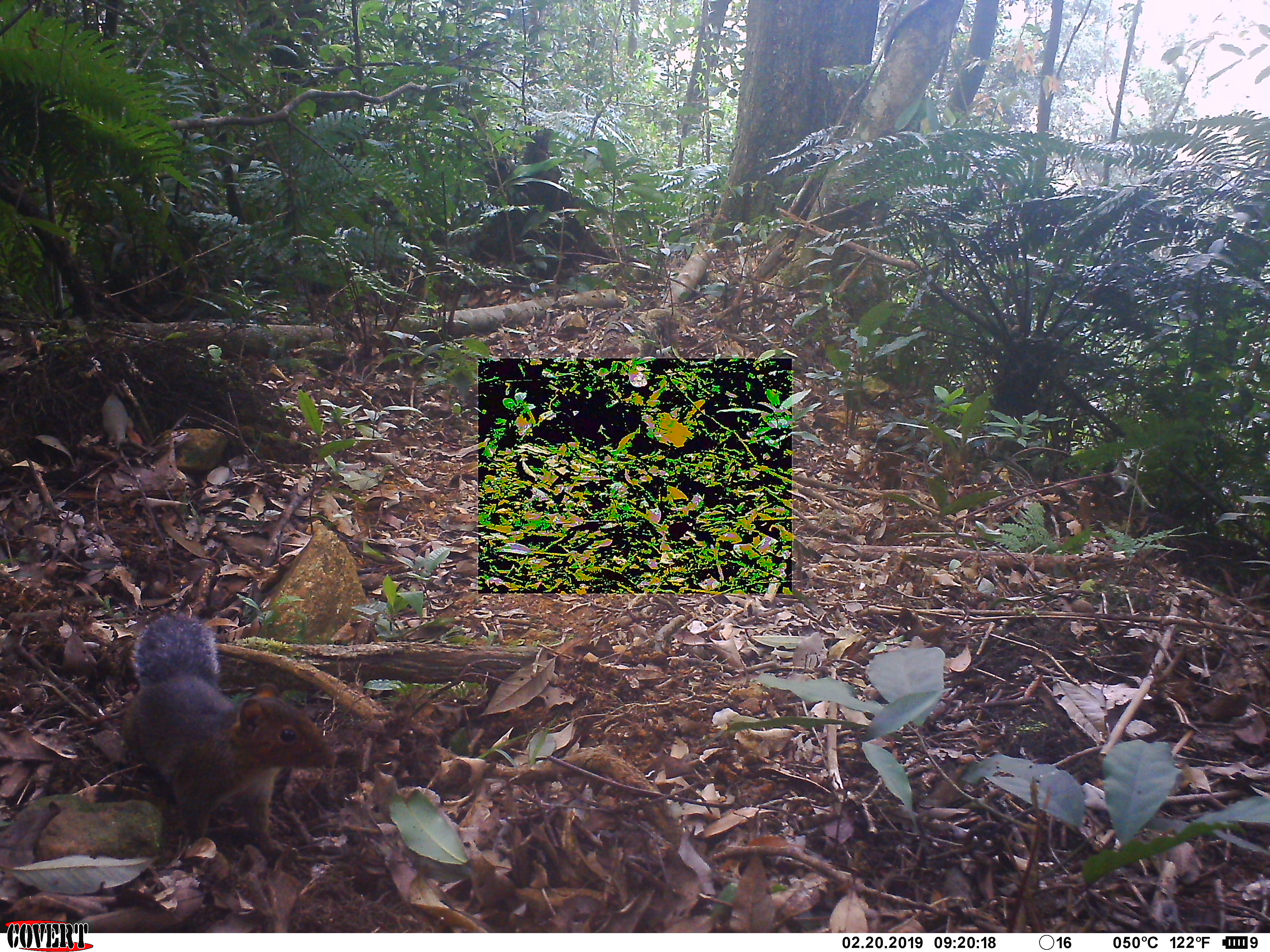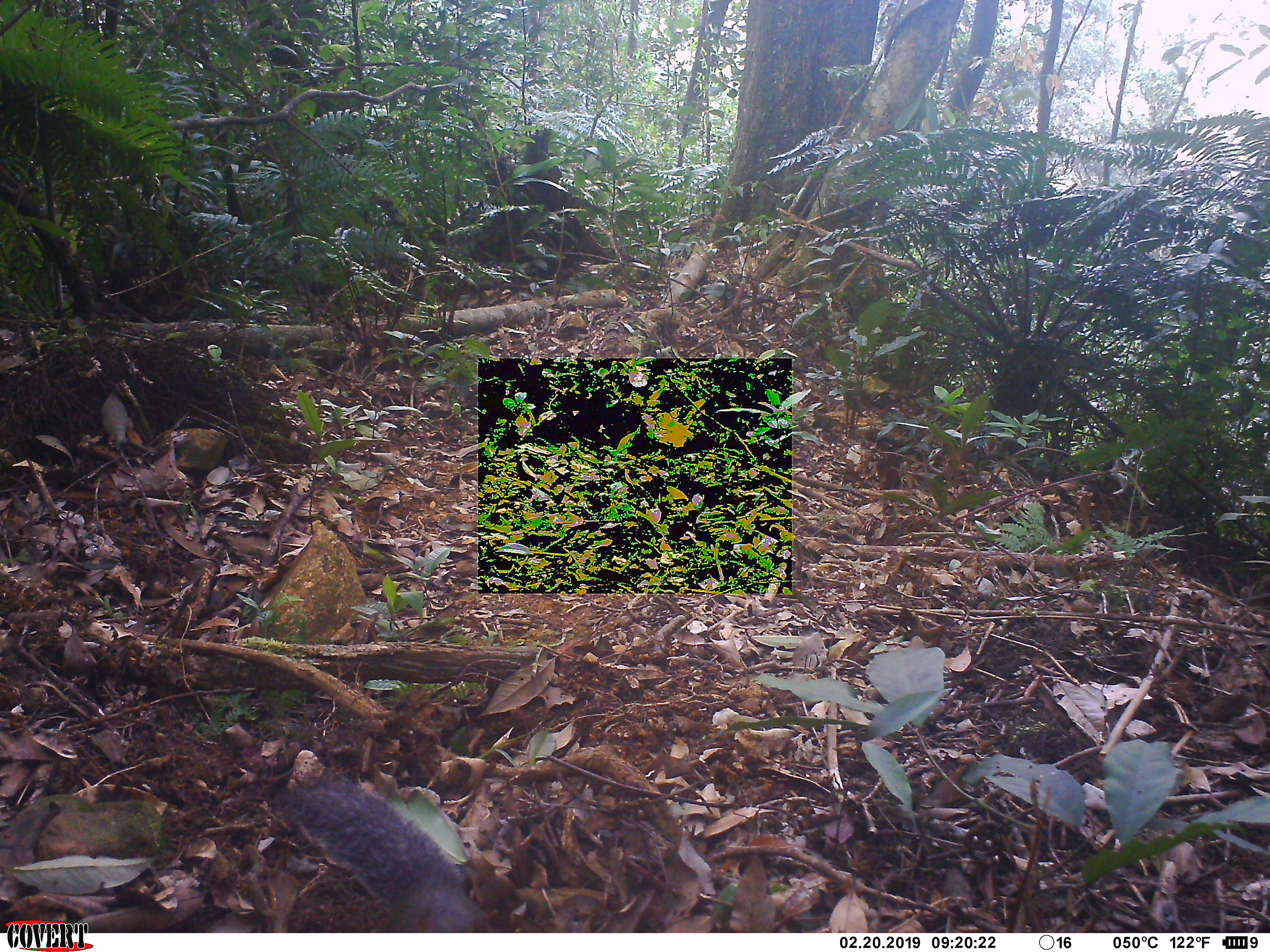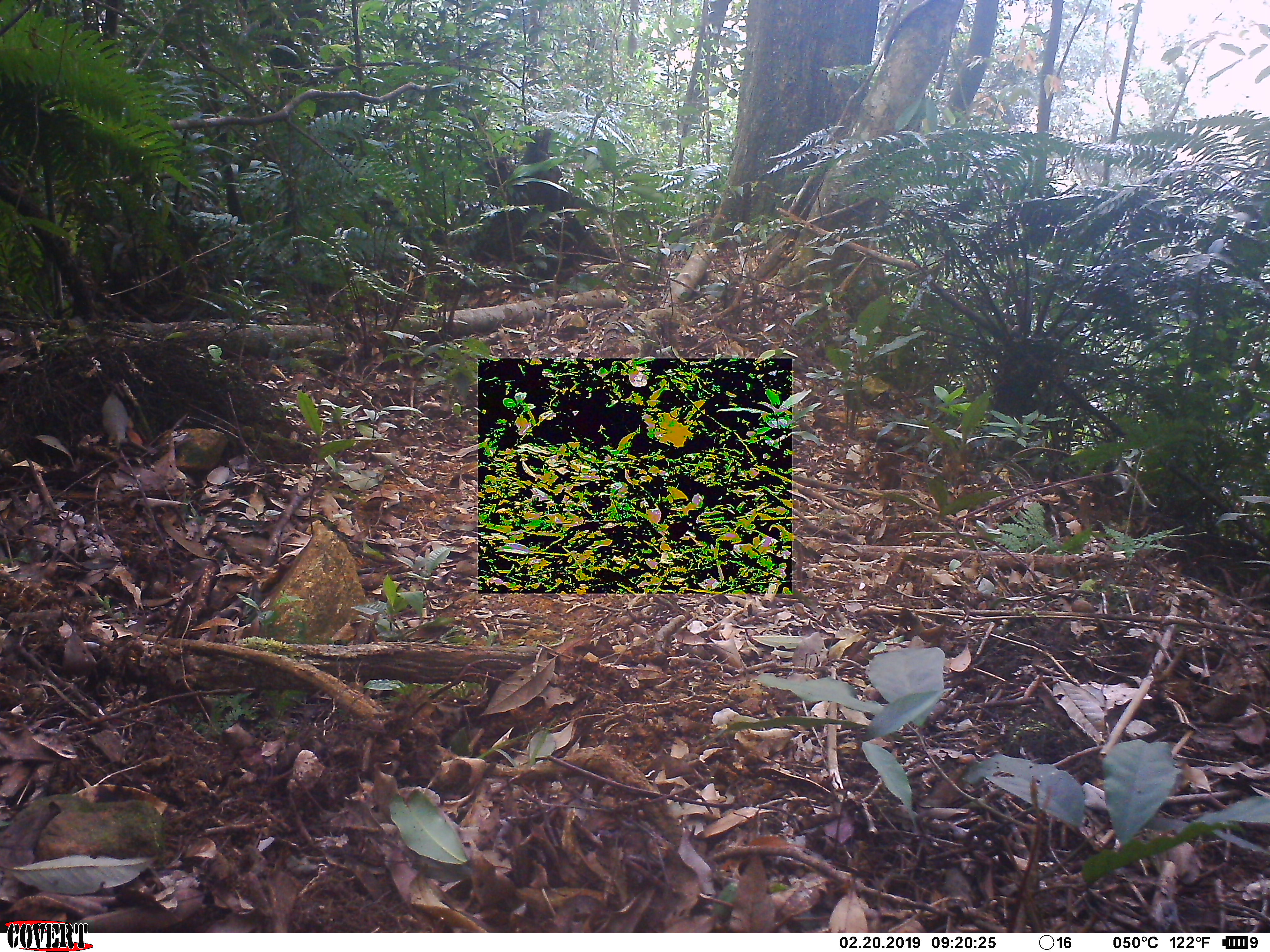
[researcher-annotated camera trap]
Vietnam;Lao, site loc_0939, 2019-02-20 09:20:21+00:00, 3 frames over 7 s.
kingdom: Animalia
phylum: Chordata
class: Mammalia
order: Rodentia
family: Sciuridae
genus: Dremomys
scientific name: Dremomys rufigenis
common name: red-cheeked squirrel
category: red cheeked squirrel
Red cheeked squirrel (red-cheeked squirrel) (Dremomys rufigenis). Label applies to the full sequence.